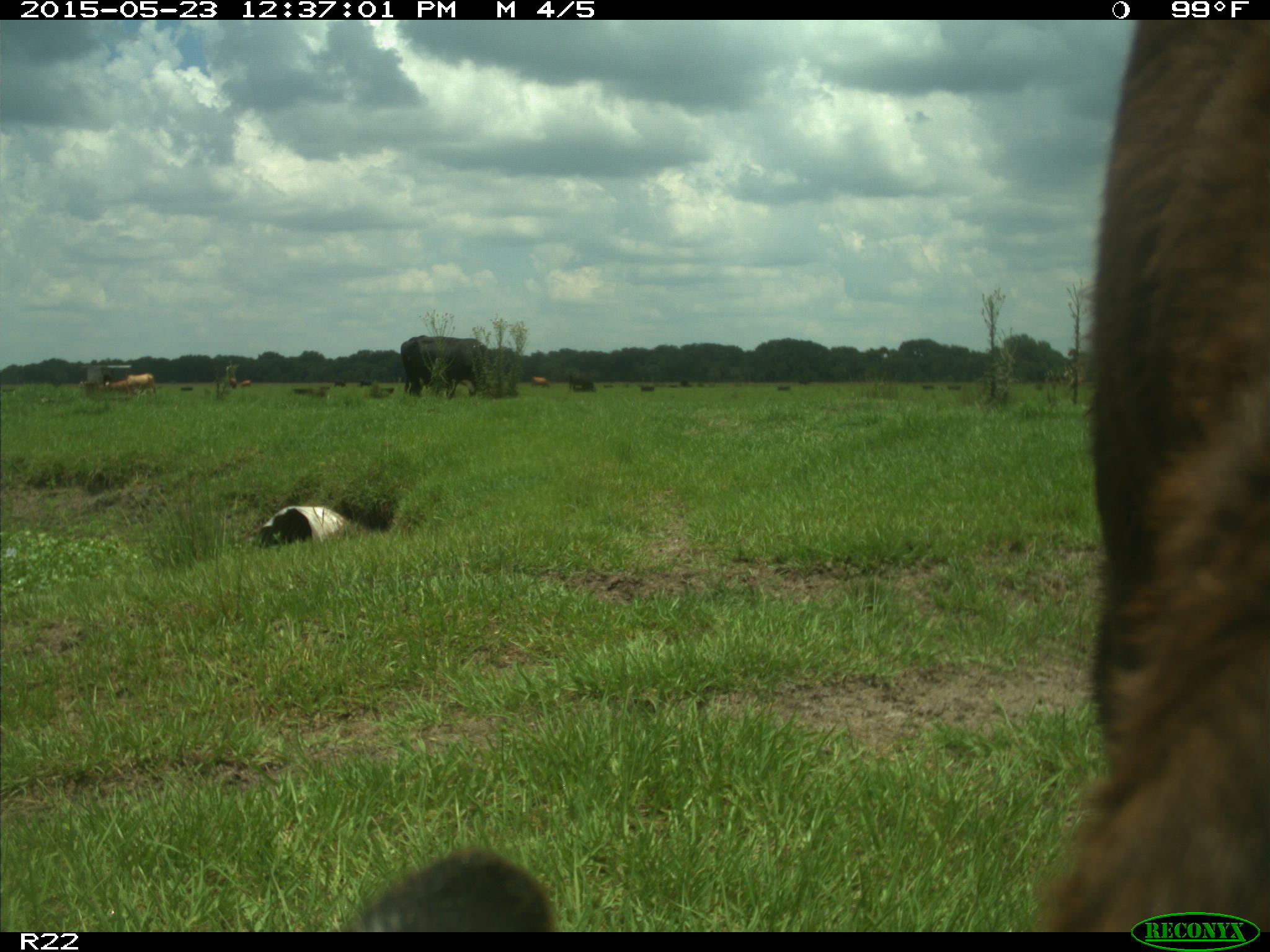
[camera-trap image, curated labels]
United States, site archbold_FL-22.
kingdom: Animalia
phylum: Chordata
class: Mammalia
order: Artiodactyla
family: Bovidae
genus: Bos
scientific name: Bos taurus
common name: domestic cow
Bos taurus (domestic cow).